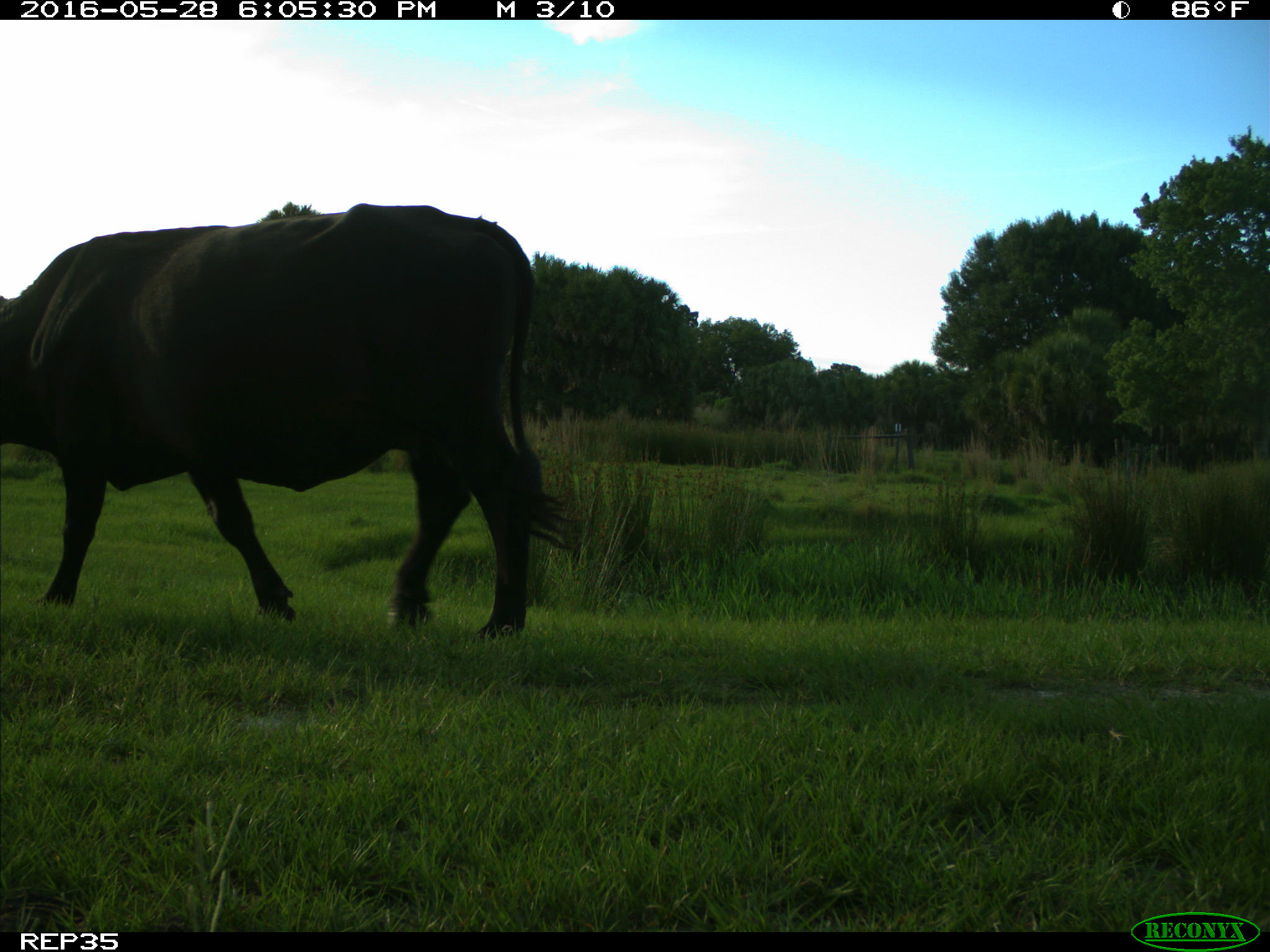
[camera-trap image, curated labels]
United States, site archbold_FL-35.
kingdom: Animalia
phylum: Chordata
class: Mammalia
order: Artiodactyla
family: Bovidae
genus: Bos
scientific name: Bos taurus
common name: domestic cow